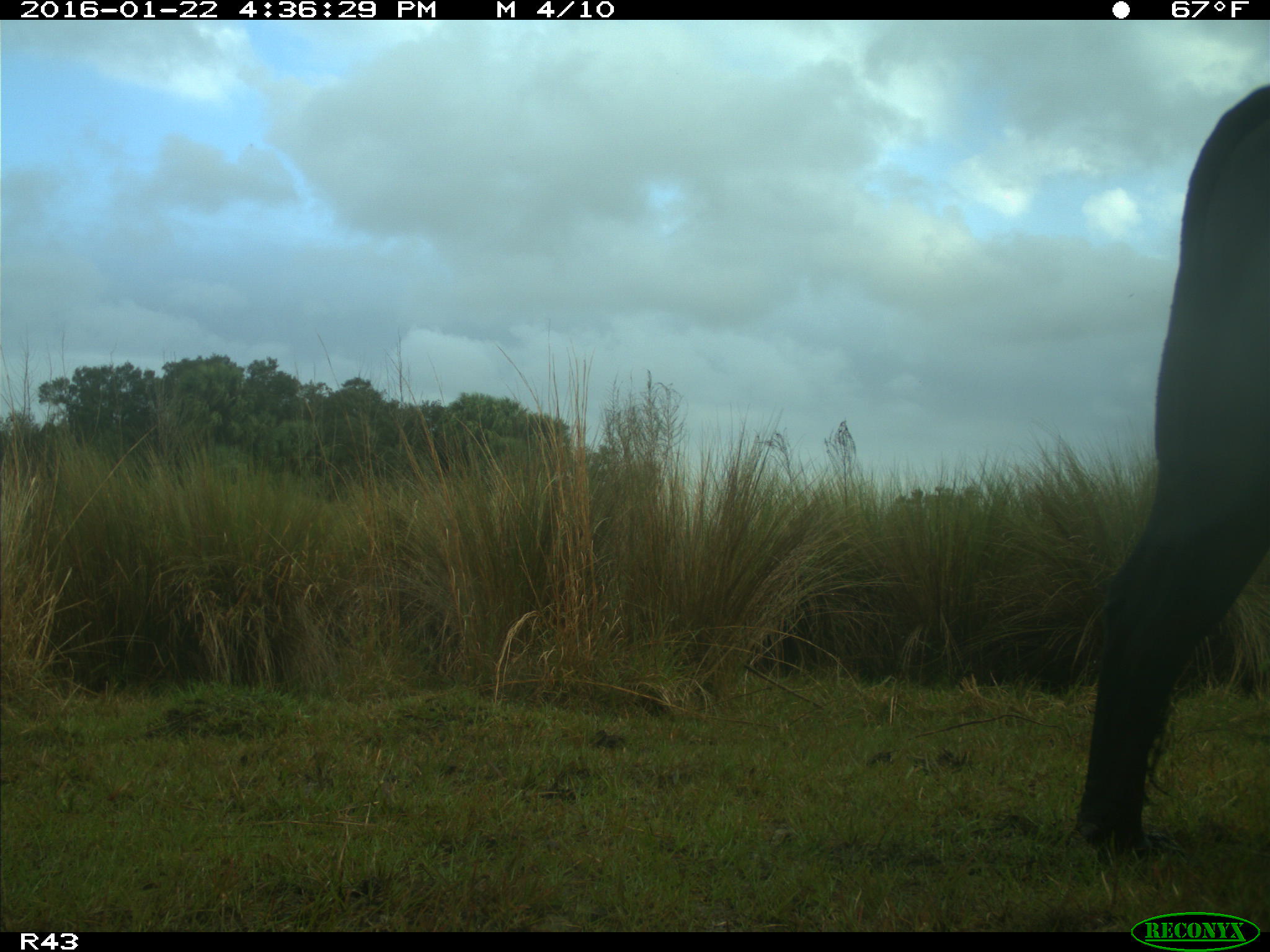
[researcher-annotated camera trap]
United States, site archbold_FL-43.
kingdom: Animalia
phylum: Chordata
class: Mammalia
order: Artiodactyla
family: Bovidae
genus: Bos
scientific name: Bos taurus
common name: domestic cow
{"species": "Bos taurus (domestic cow)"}